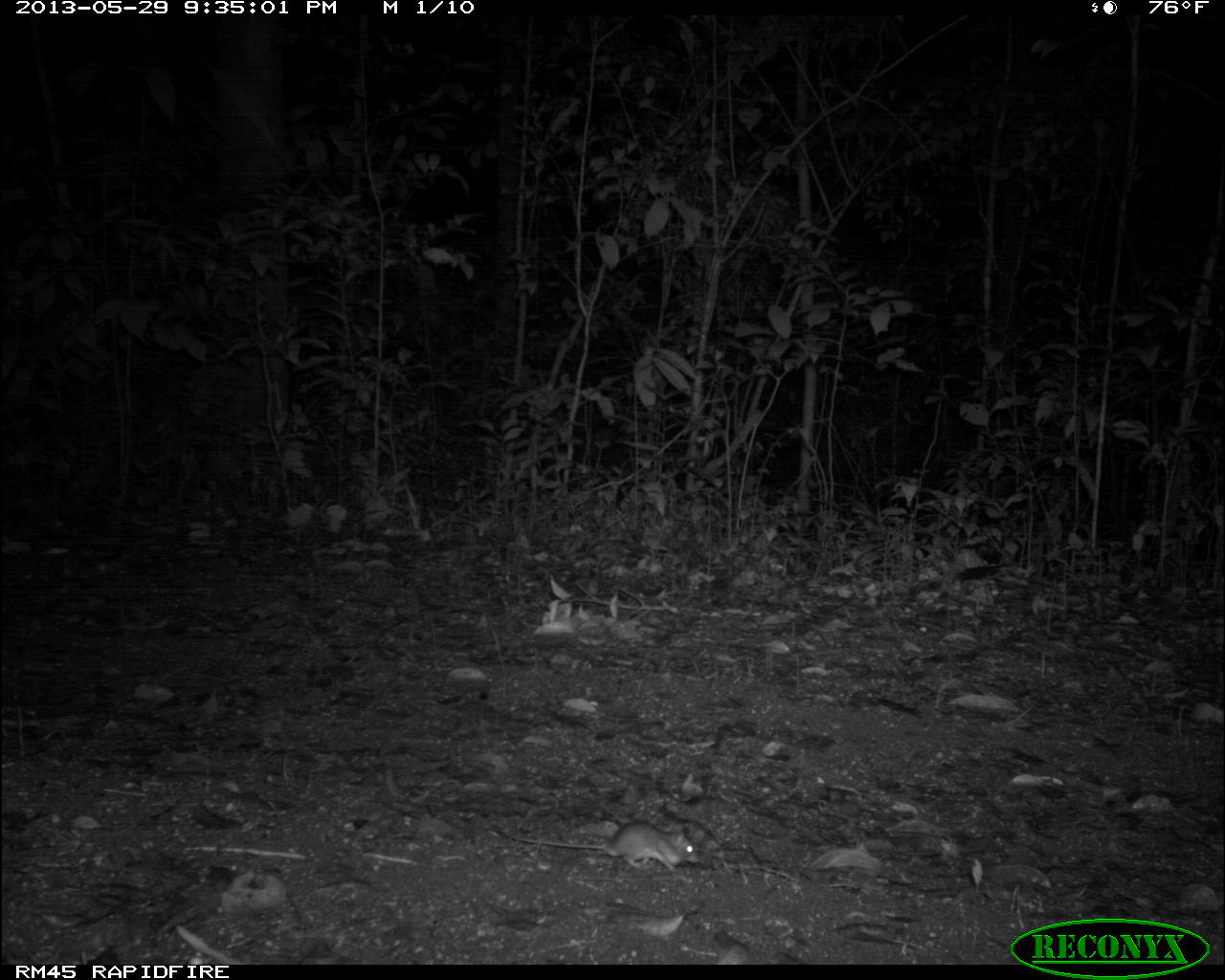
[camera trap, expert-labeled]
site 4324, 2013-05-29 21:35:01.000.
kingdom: Animalia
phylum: Chordata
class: Mammalia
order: Rodentia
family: Cricetidae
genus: Peromyscus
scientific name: Peromyscus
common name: deermice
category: peromyscus sp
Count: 1.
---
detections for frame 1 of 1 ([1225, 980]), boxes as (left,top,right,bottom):
peromyscus sp: (494,821,698,873)